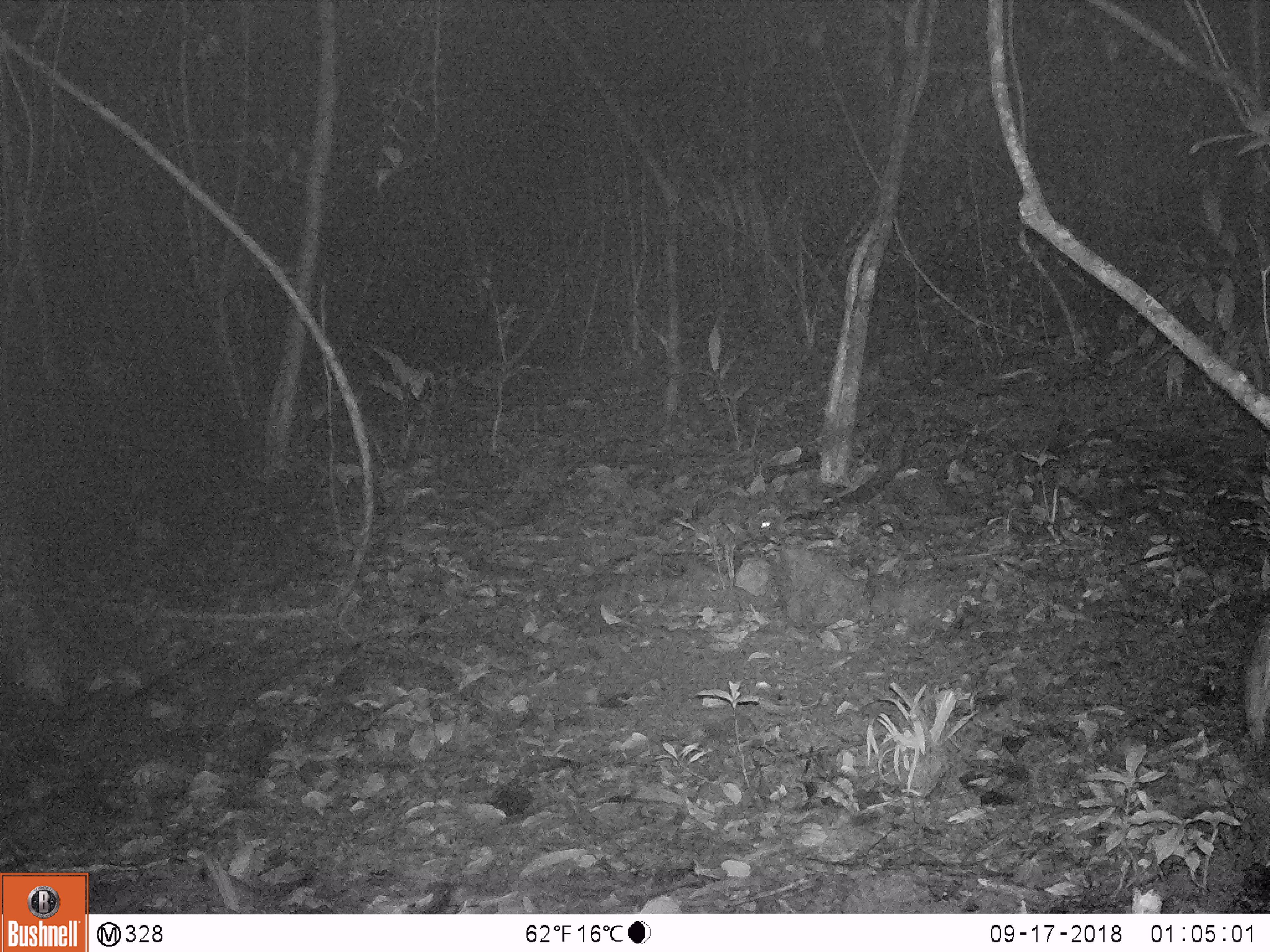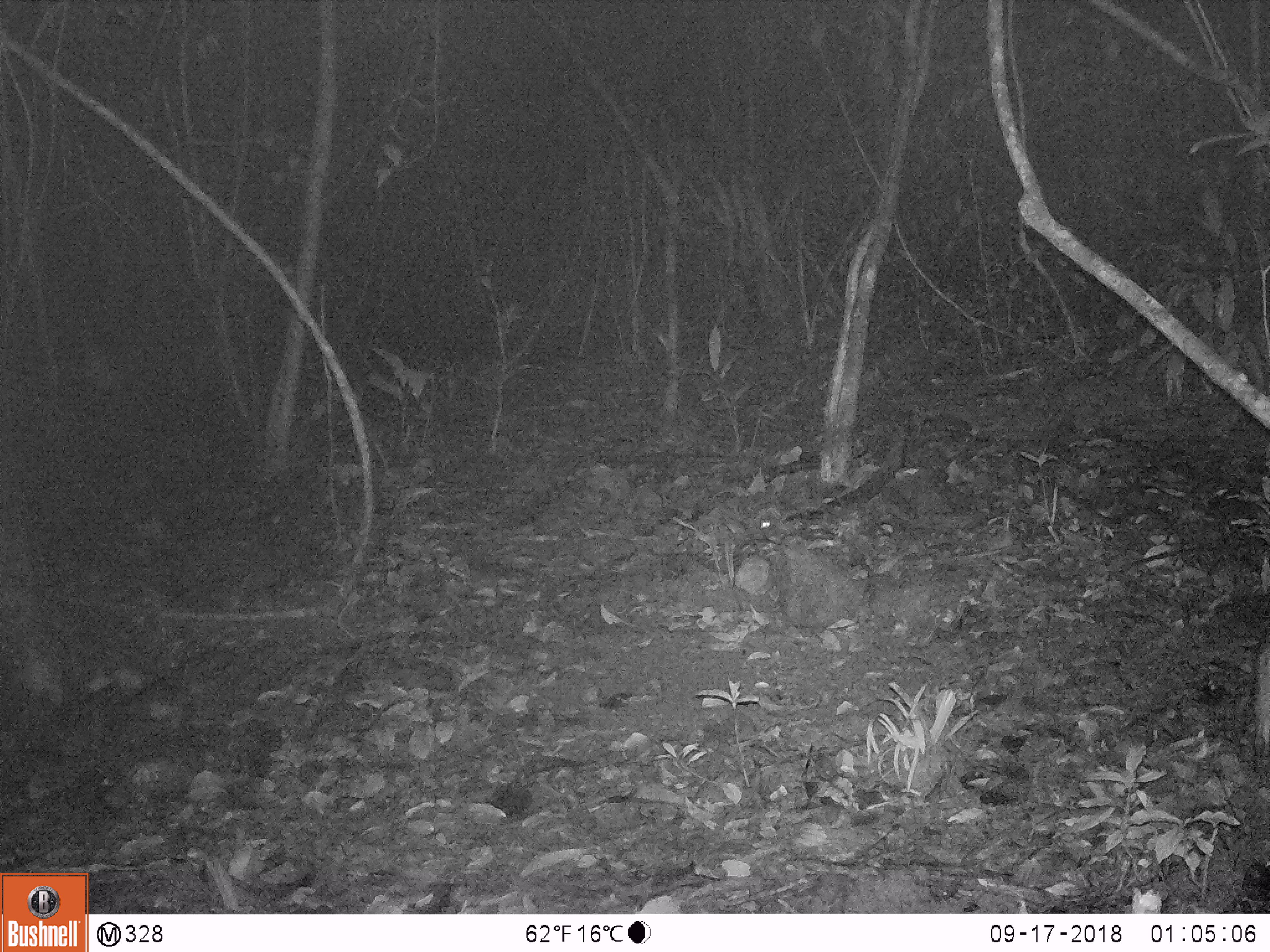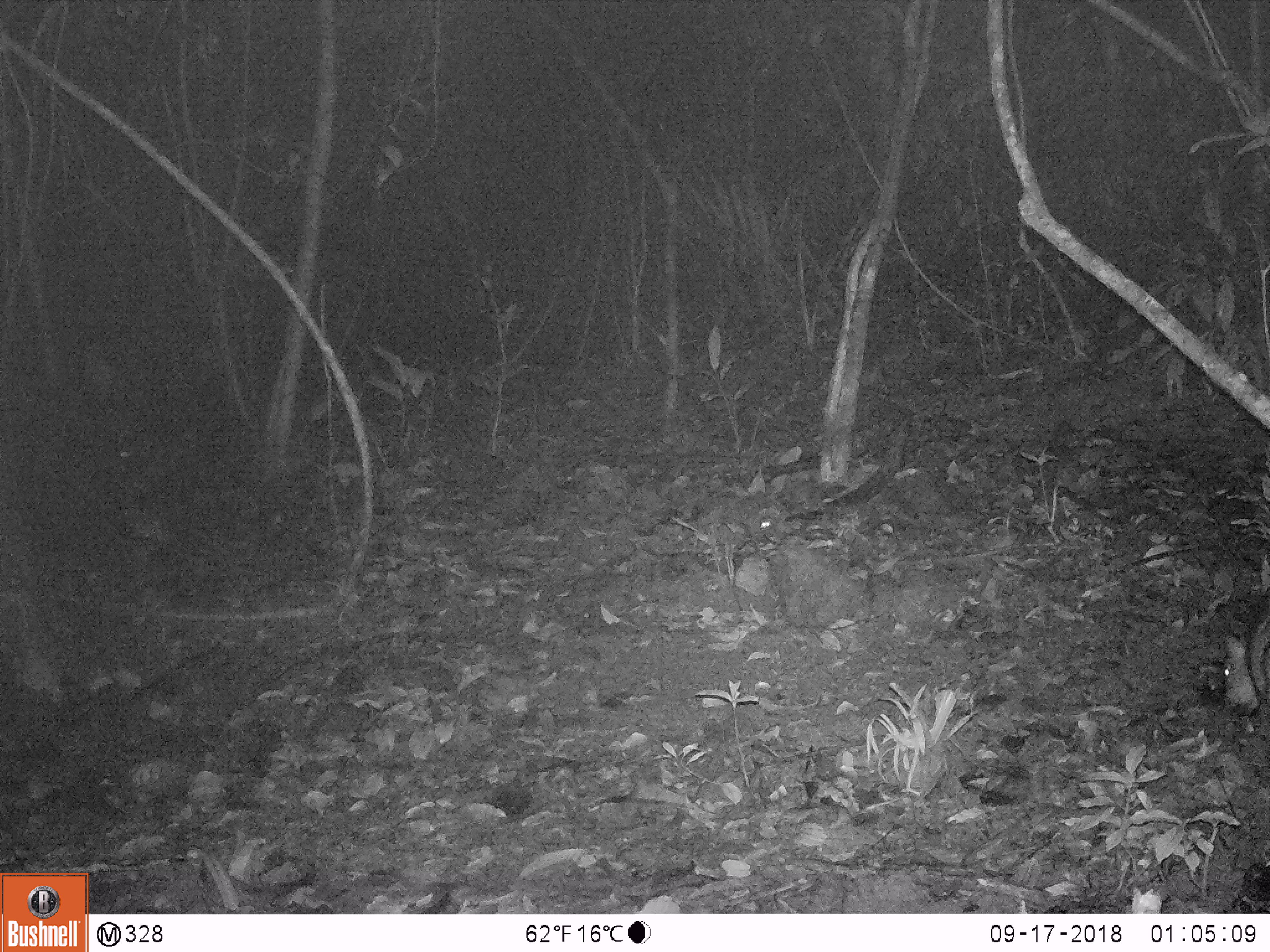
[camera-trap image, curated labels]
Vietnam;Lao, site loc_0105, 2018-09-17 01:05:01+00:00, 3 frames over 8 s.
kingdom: Animalia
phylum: Chordata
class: Mammalia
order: Artiodactyla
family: Suidae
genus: Sus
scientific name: Sus scrofa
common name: eurasian wild pig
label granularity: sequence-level